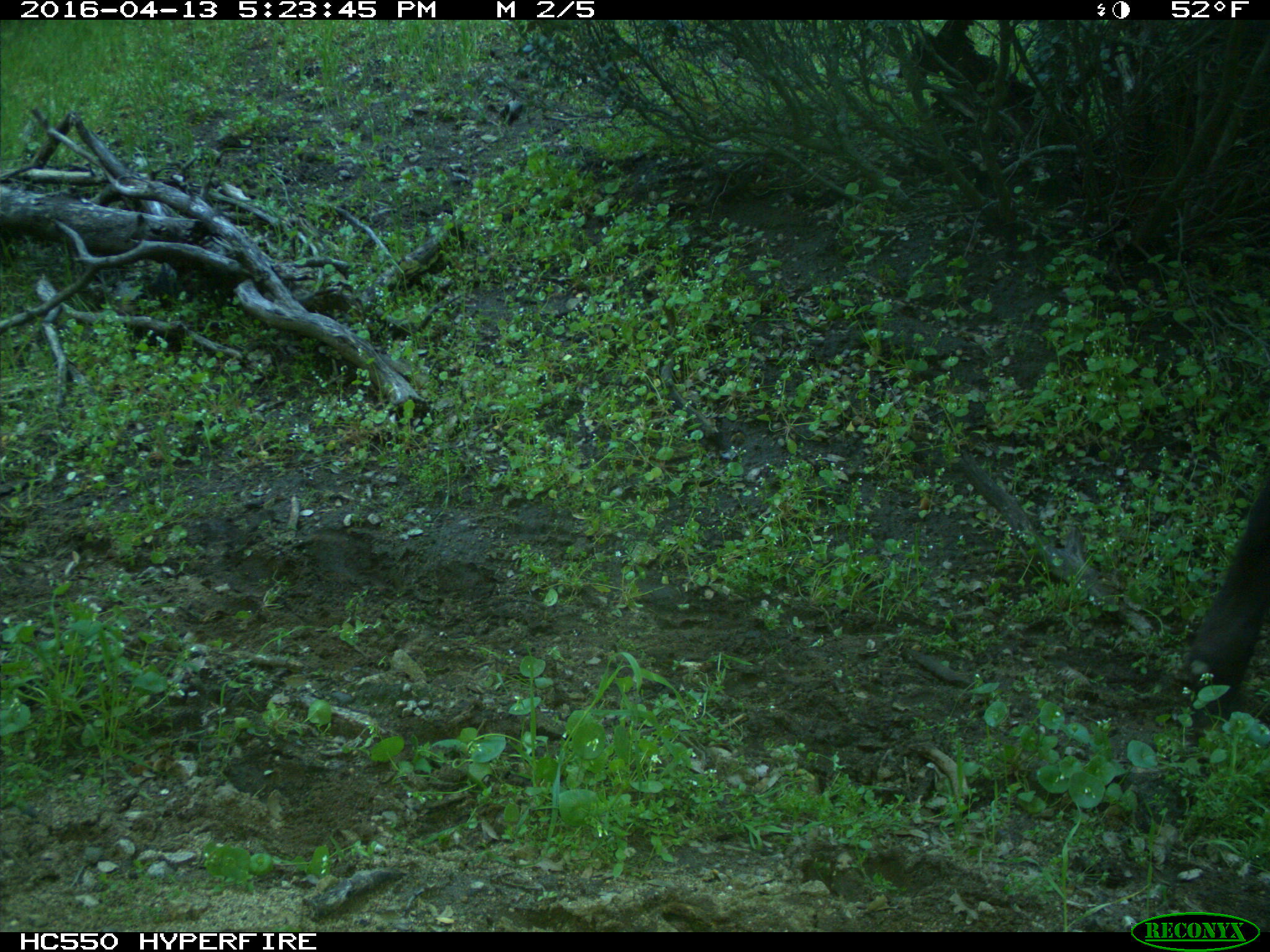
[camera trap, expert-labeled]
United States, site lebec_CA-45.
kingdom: Animalia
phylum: Chordata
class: Mammalia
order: Artiodactyla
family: Bovidae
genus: Bos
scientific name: Bos taurus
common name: domestic cow